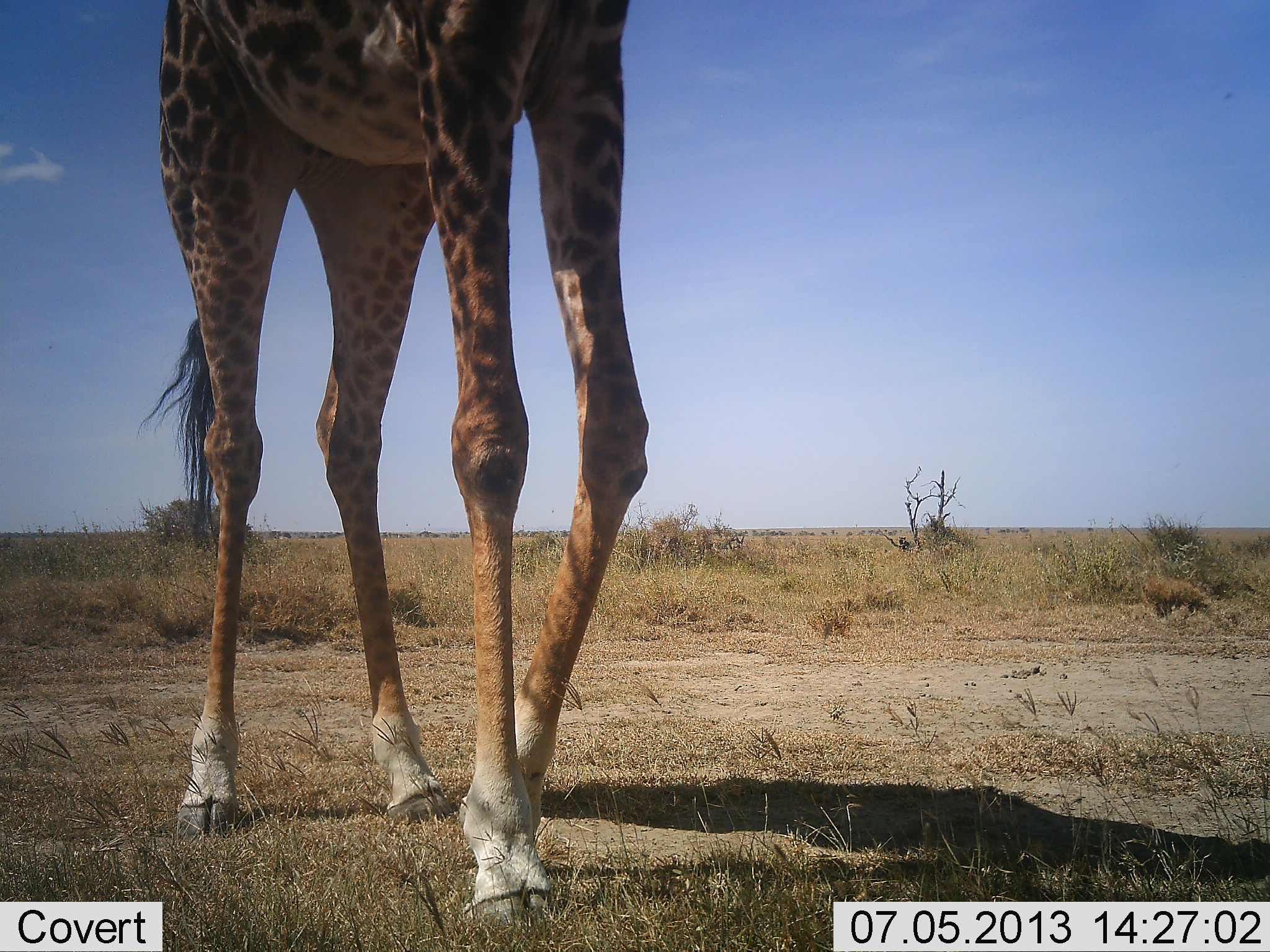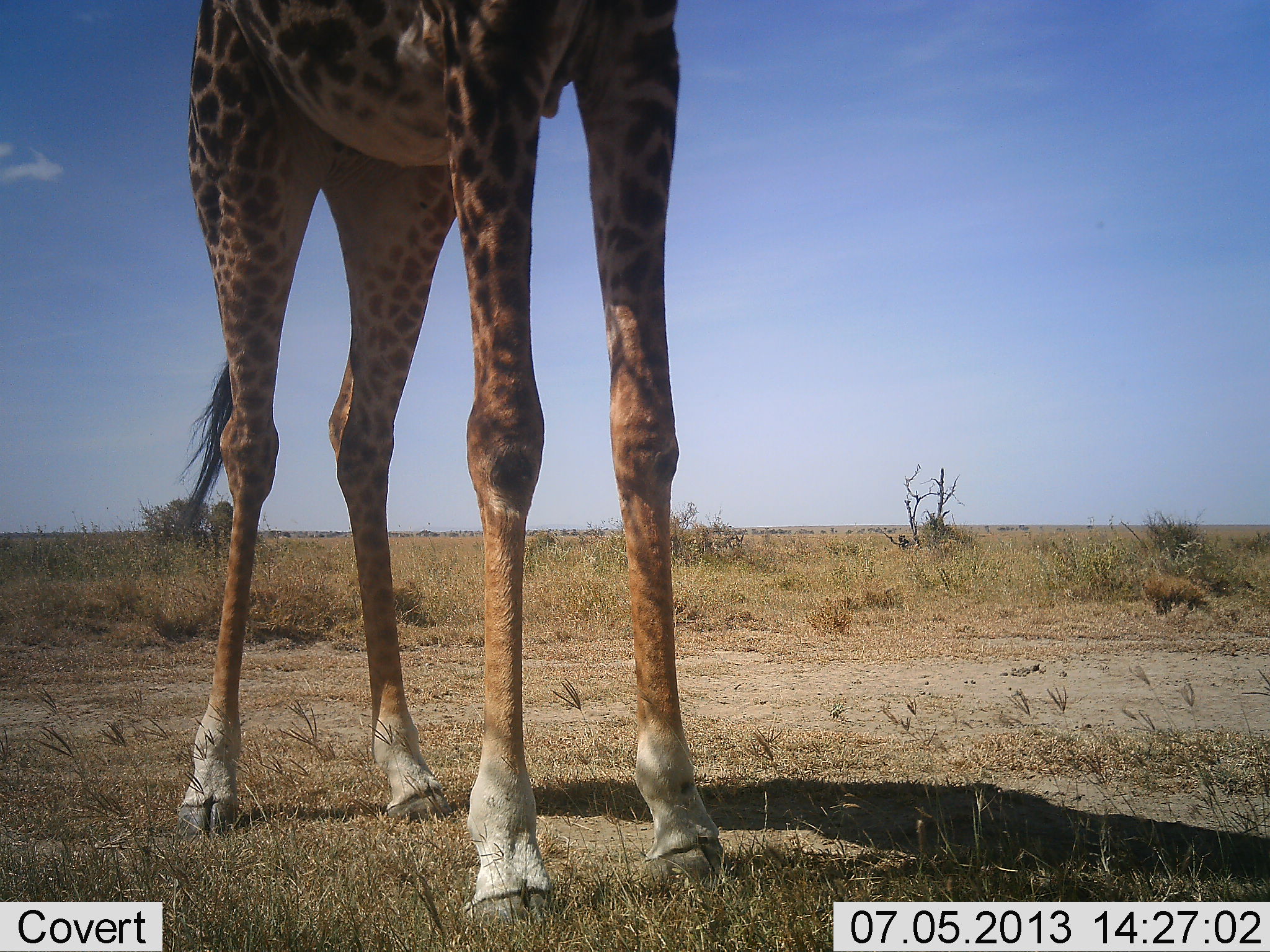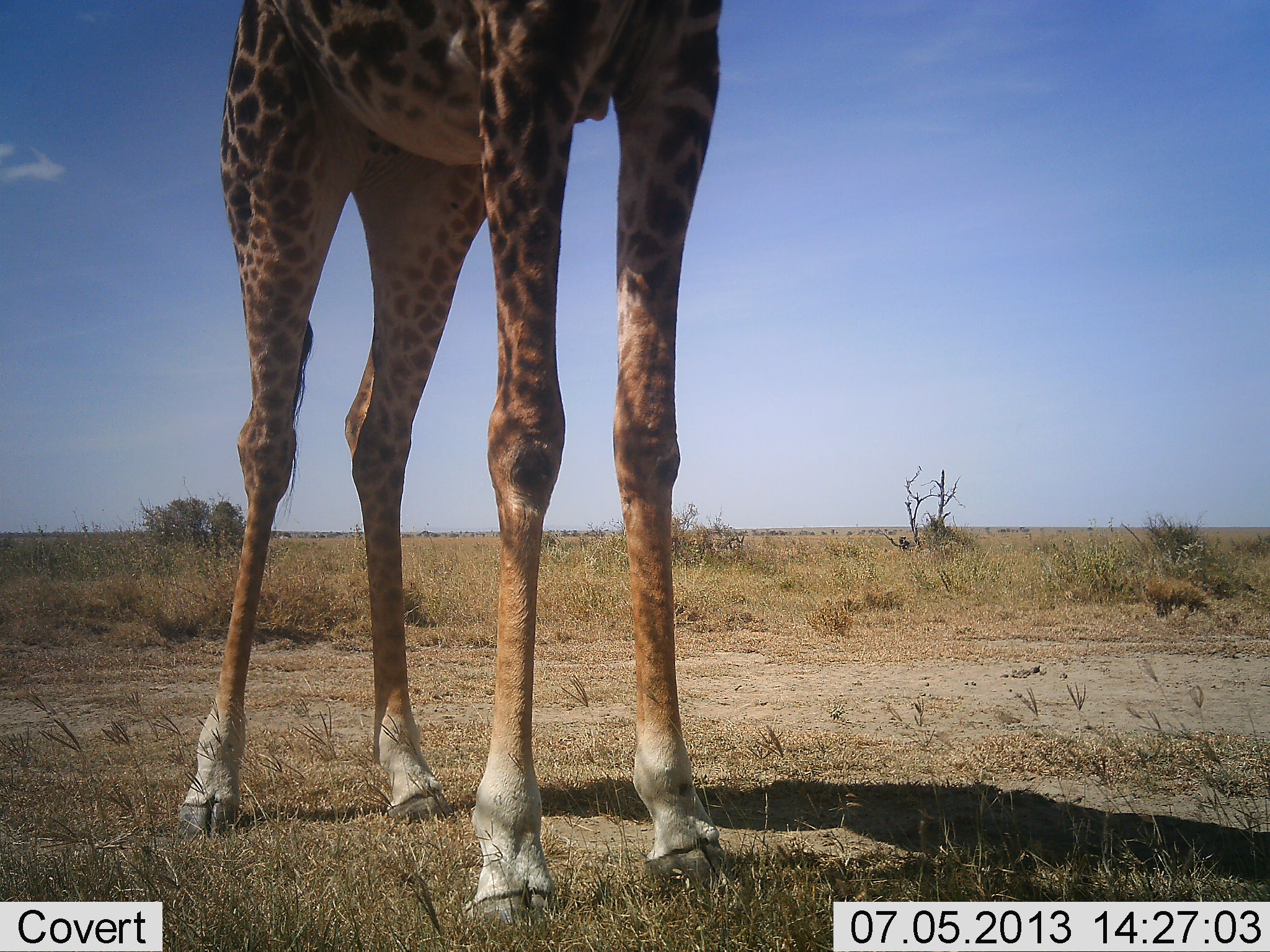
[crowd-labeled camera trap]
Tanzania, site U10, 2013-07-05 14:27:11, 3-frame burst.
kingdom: Animalia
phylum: Chordata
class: Mammalia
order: Artiodactyla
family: Giraffidae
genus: Giraffa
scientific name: Giraffa camelopardalis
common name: giraffe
Giraffe (Giraffa camelopardalis), count 1. Behavior (volunteer vote fractions): standing 100%, resting 0%, moving 0%, interacting 0%. Young present (vote fraction): 0%. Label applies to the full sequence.